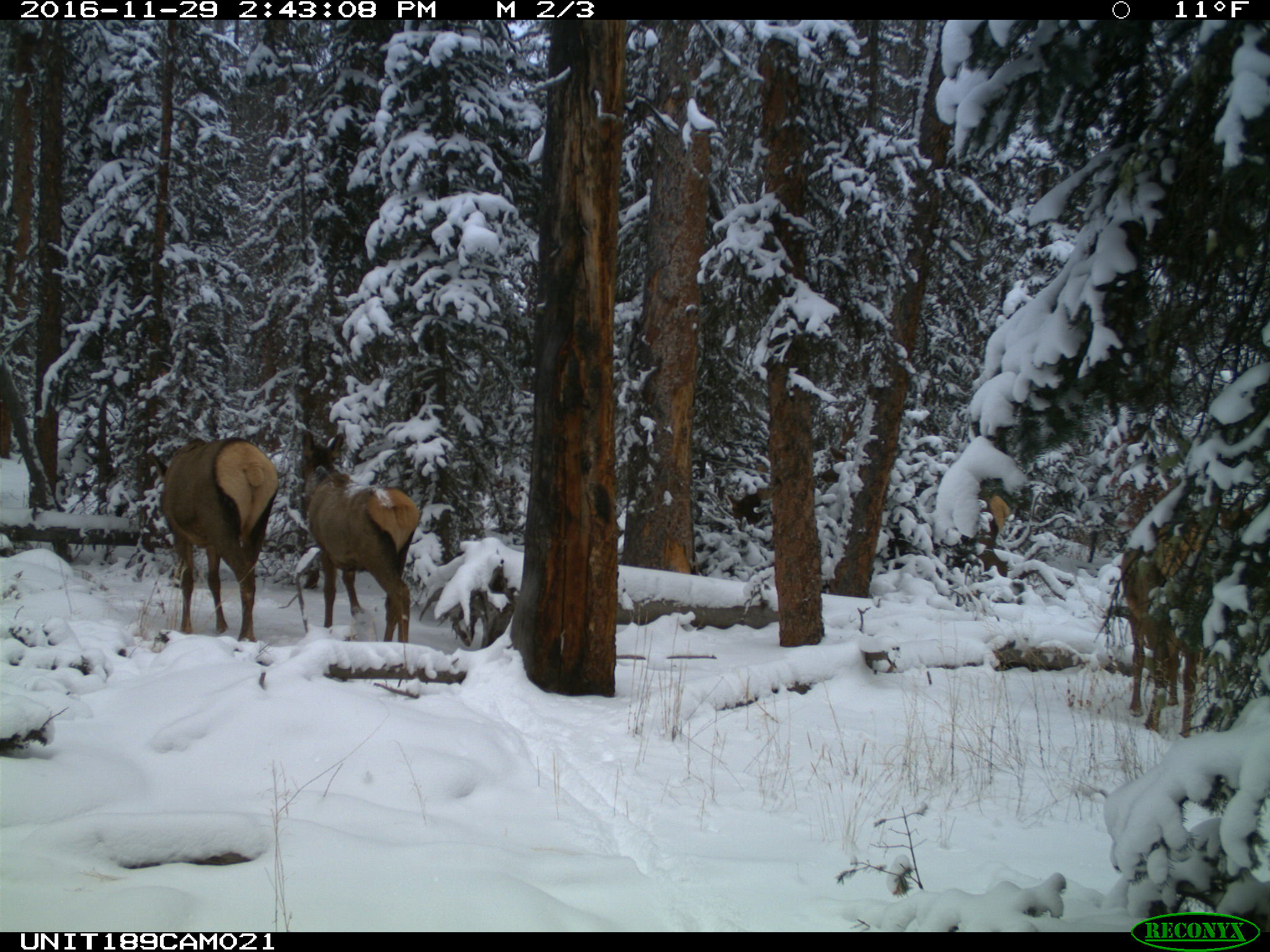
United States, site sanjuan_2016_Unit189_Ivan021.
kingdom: Animalia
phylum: Chordata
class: Mammalia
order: Artiodactyla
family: Cervidae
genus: Cervus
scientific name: Cervus elaphus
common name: red deer